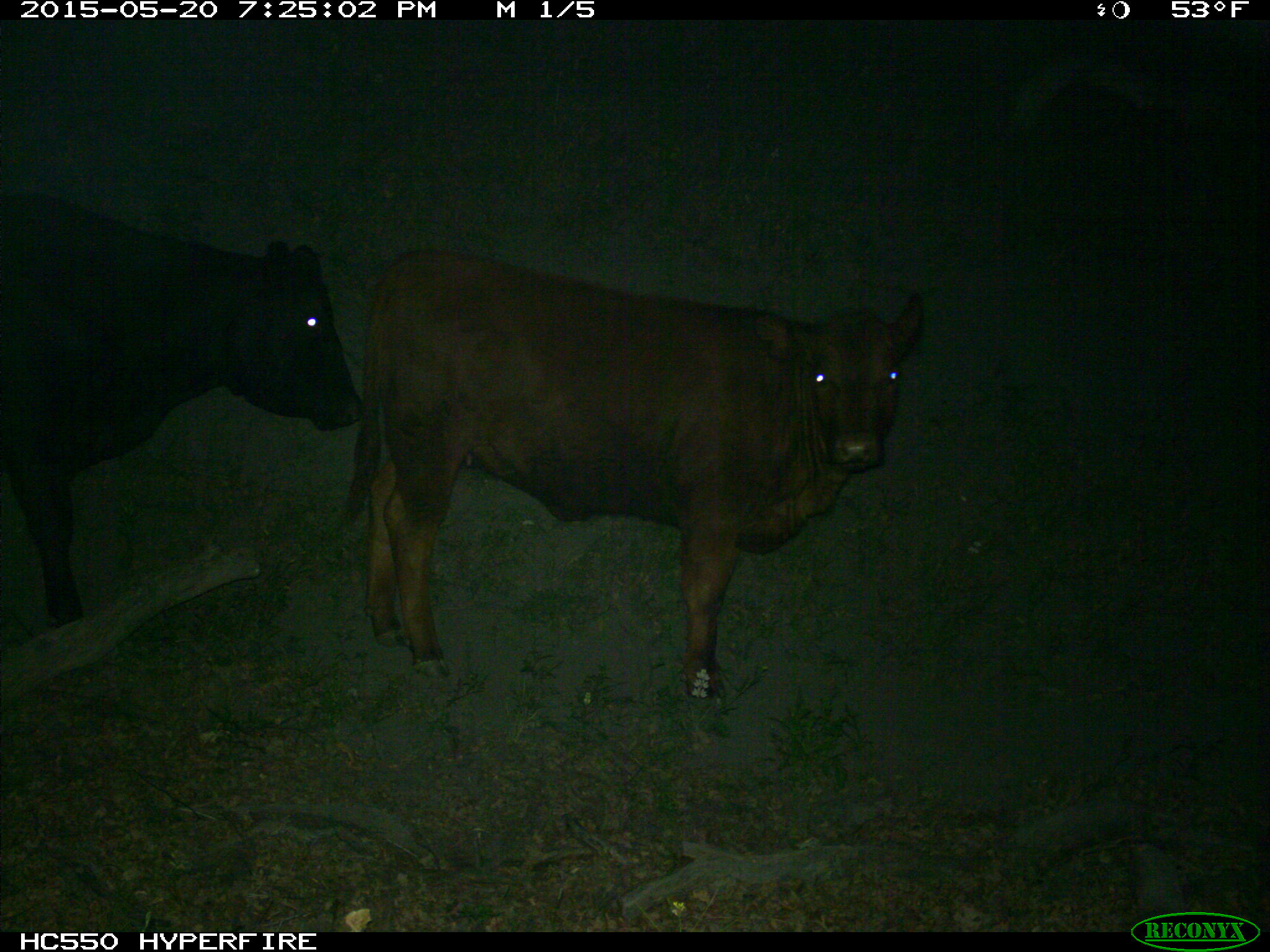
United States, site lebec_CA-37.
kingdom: Animalia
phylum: Chordata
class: Mammalia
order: Artiodactyla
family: Bovidae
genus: Bos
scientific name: Bos taurus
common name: domestic cow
Bos taurus (domestic cow).